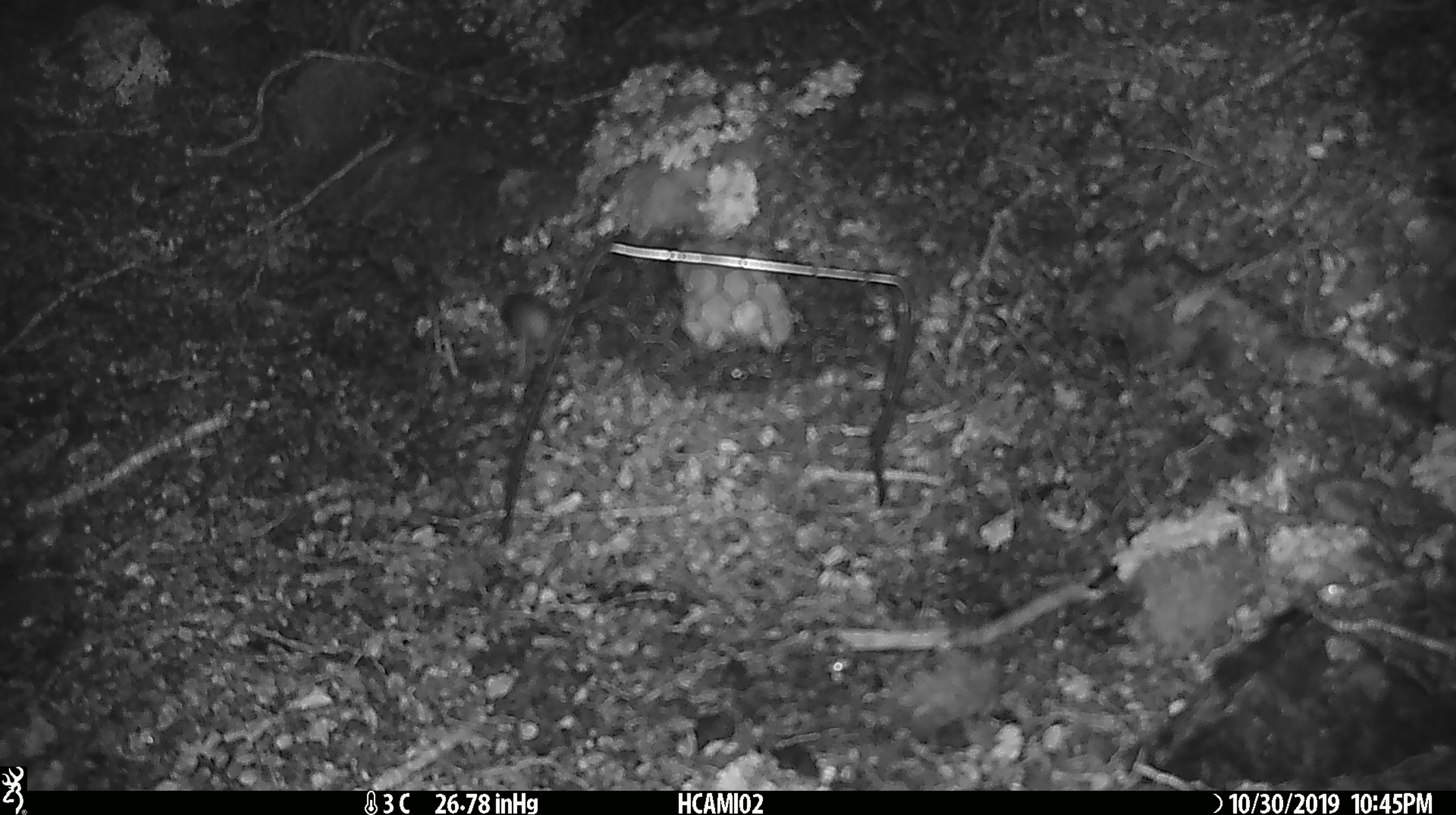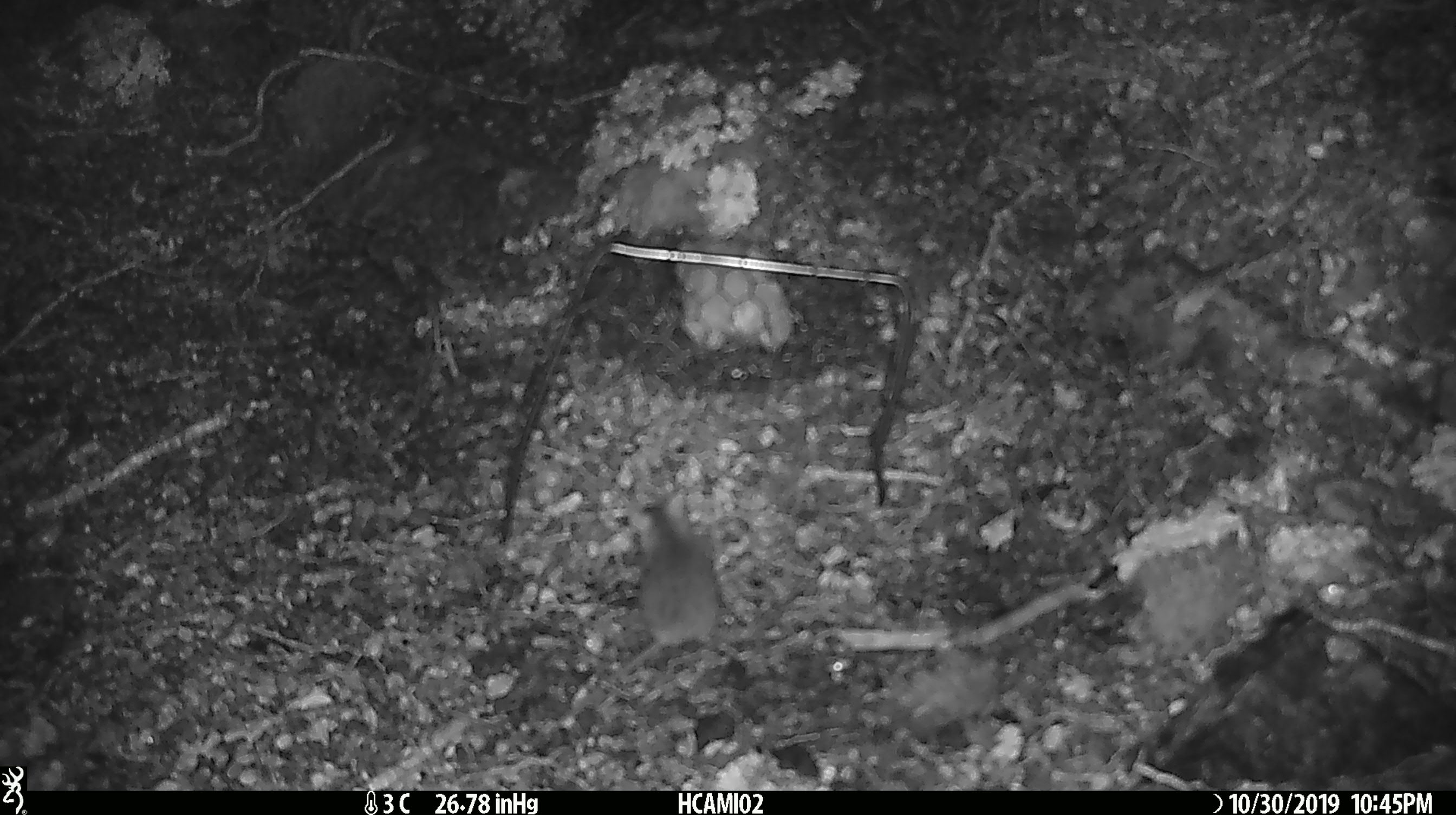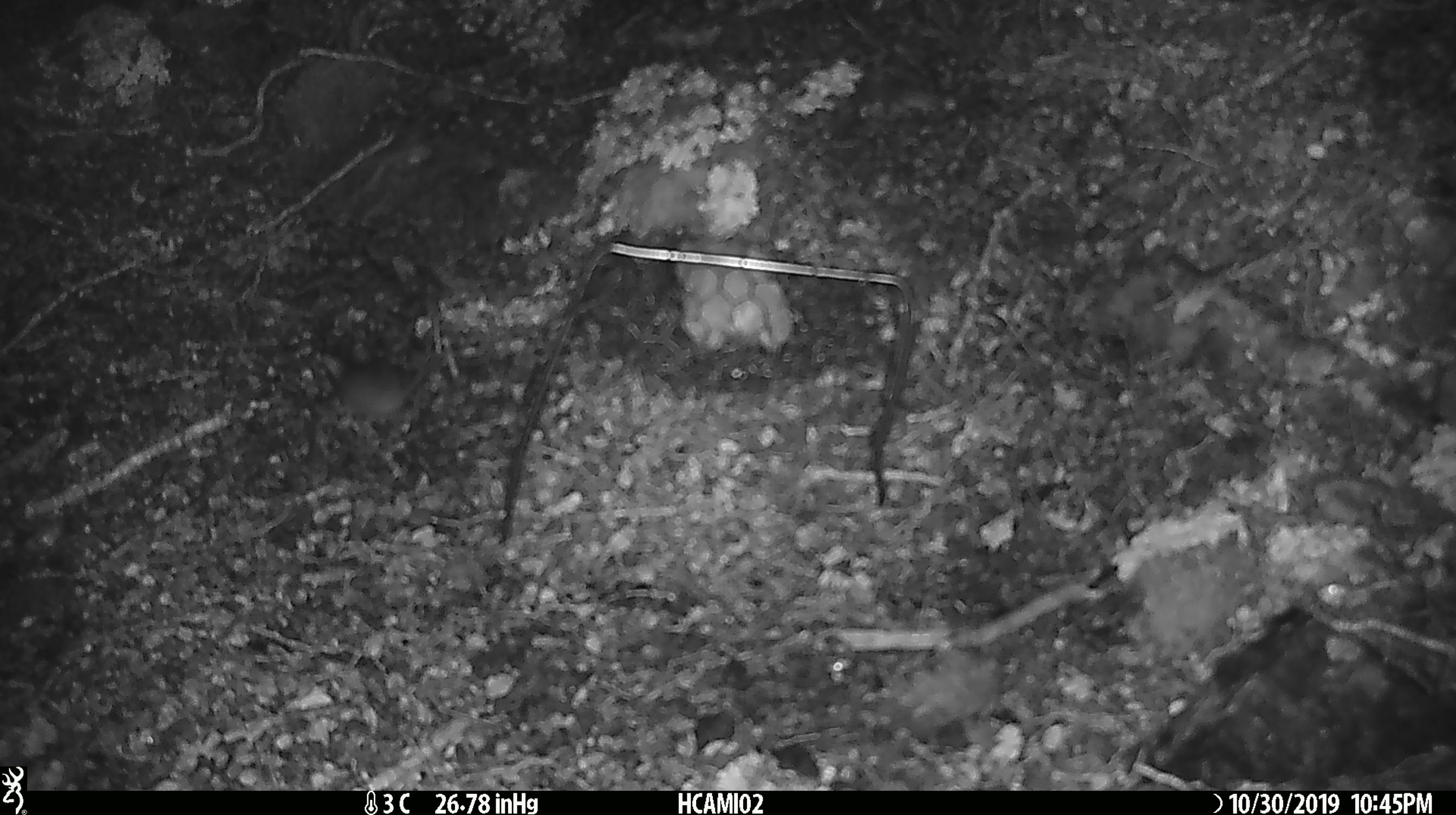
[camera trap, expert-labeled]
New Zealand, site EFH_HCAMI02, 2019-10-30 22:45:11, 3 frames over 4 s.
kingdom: Animalia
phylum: Chordata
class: Mammalia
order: Rodentia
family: Muridae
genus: Mus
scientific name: Mus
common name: mouse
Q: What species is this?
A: Mouse (Mus).